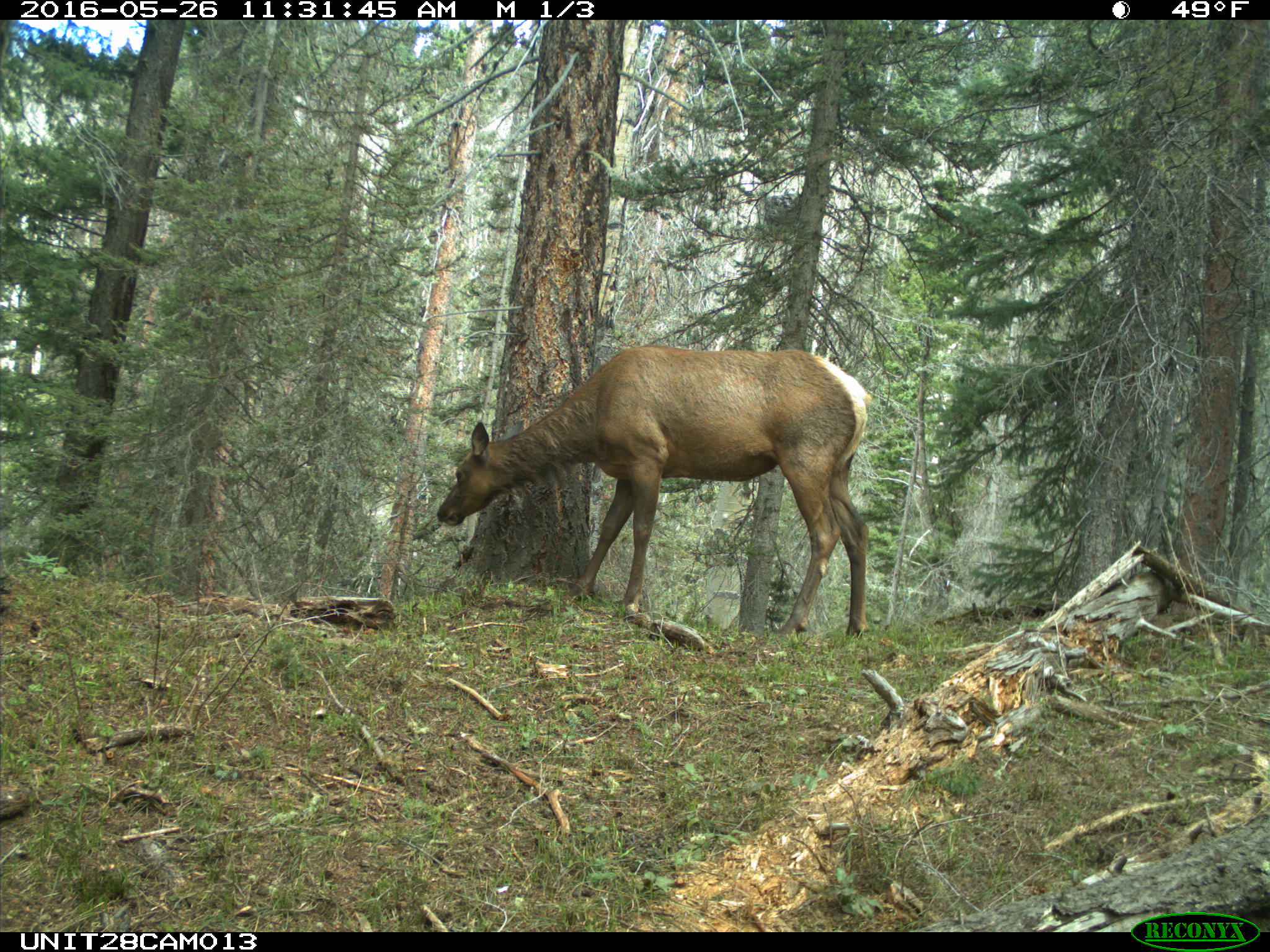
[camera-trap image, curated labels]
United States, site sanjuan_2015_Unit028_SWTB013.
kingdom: Animalia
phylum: Chordata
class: Mammalia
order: Artiodactyla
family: Cervidae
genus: Cervus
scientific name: Cervus elaphus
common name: red deer